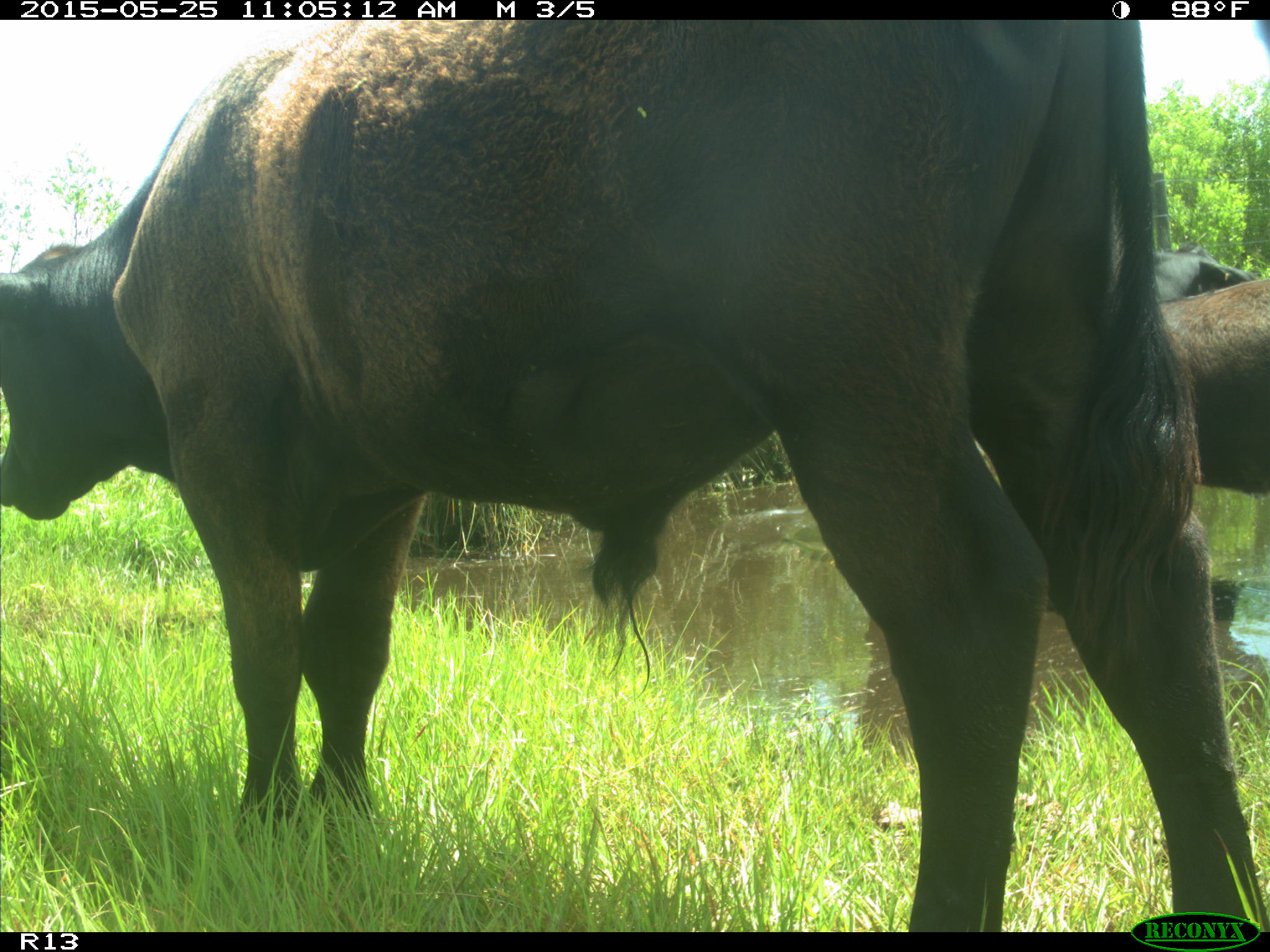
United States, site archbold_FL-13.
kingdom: Animalia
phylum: Chordata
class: Mammalia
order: Artiodactyla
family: Bovidae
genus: Bos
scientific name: Bos taurus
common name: domestic cow